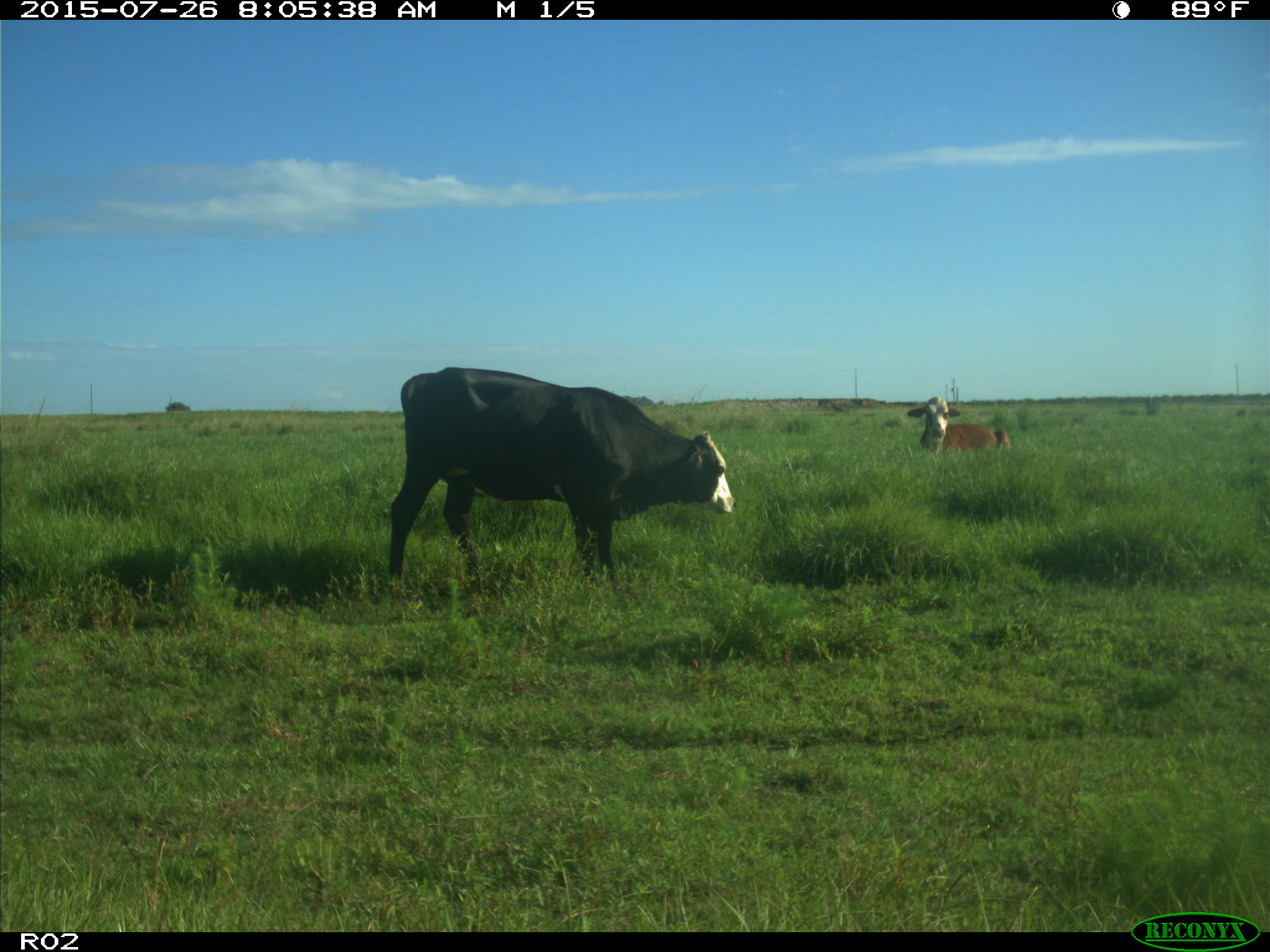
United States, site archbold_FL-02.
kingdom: Animalia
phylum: Chordata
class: Mammalia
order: Artiodactyla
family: Bovidae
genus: Bos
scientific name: Bos taurus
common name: domestic cow